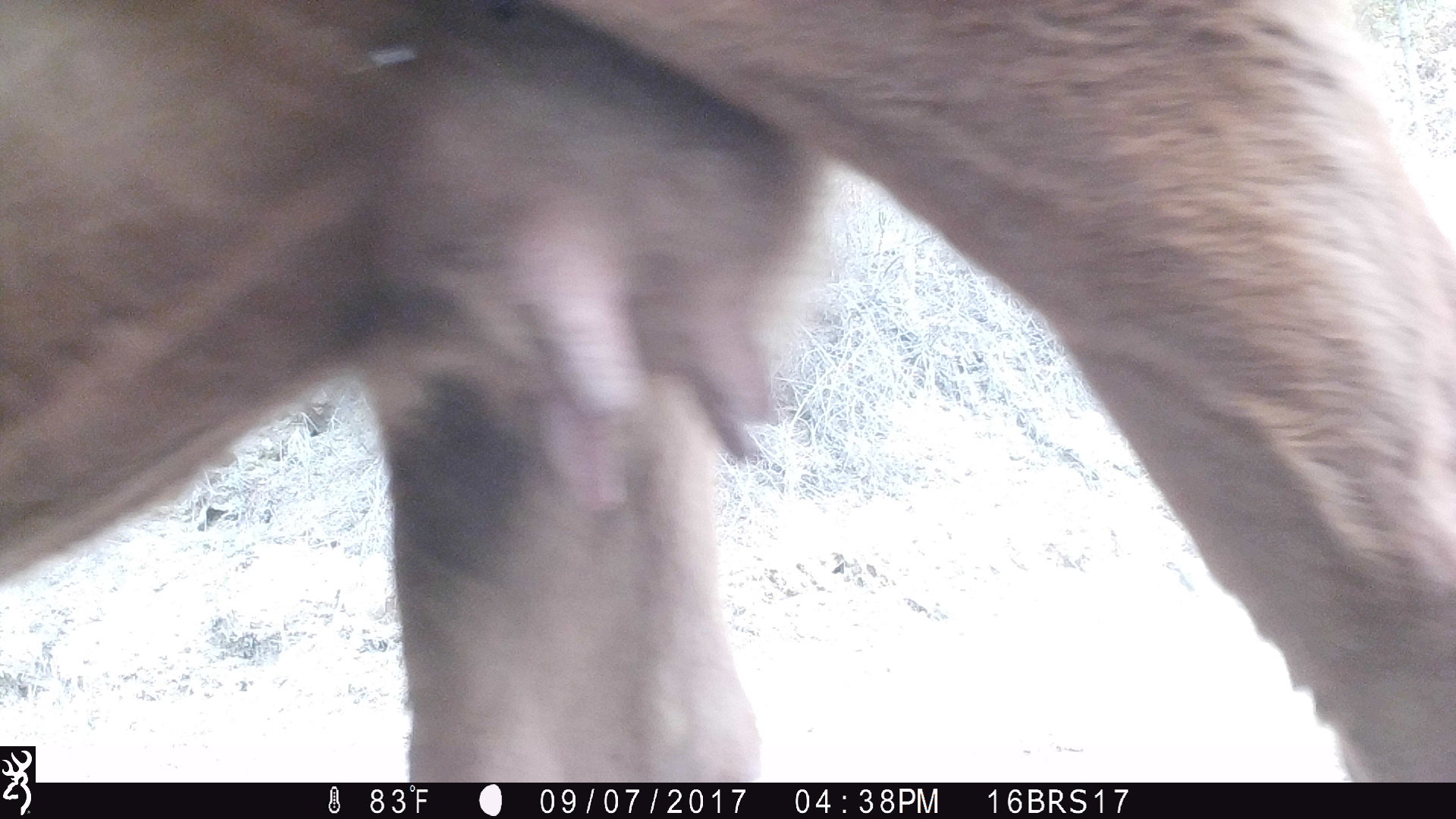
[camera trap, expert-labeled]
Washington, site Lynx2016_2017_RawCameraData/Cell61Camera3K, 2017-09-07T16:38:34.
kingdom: Animalia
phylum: Chordata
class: Mammalia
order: Artiodactyla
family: Bovidae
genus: Bos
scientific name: Bos taurus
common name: domestic cattle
Domestic cattle (Bos taurus). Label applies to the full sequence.